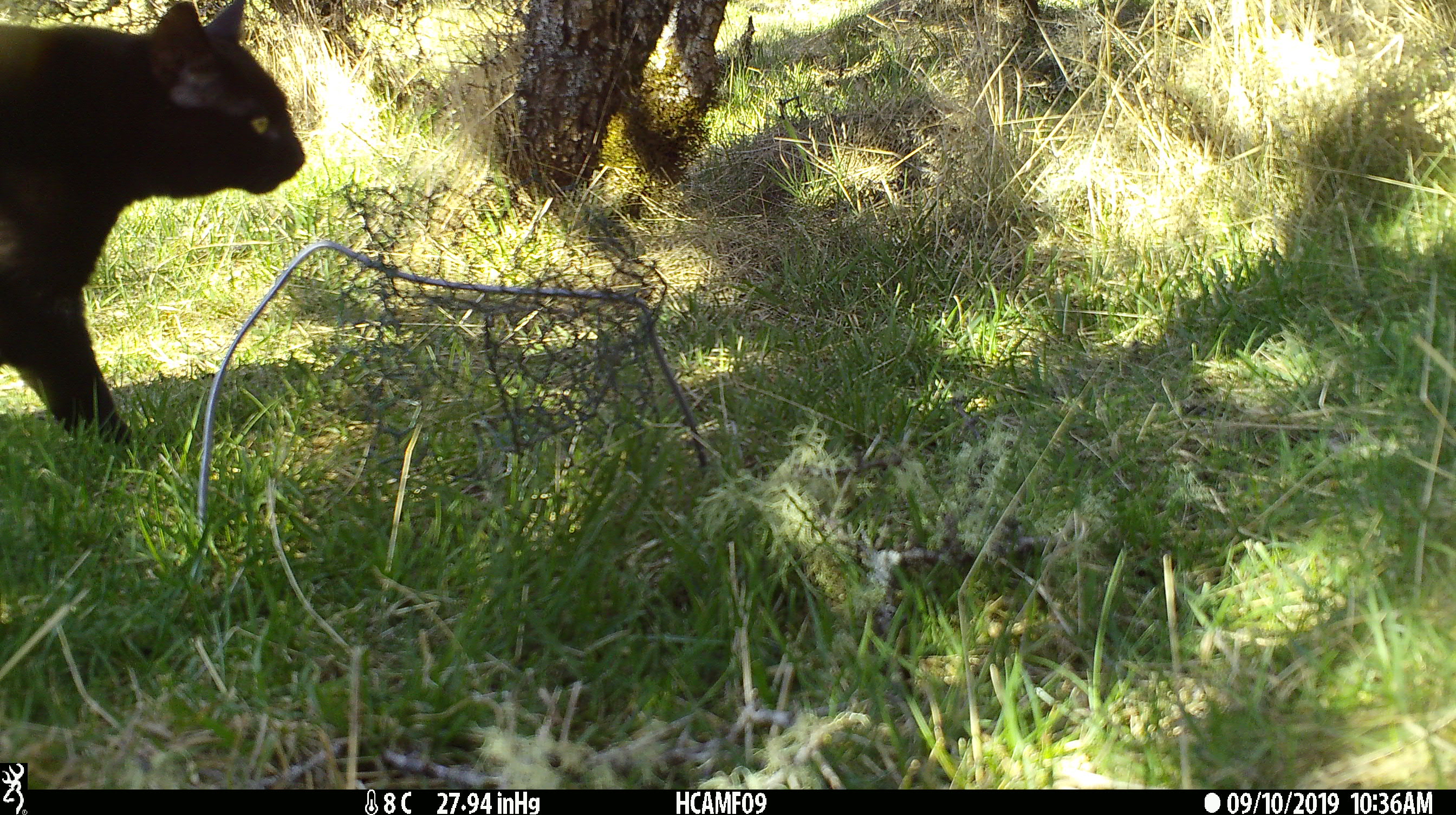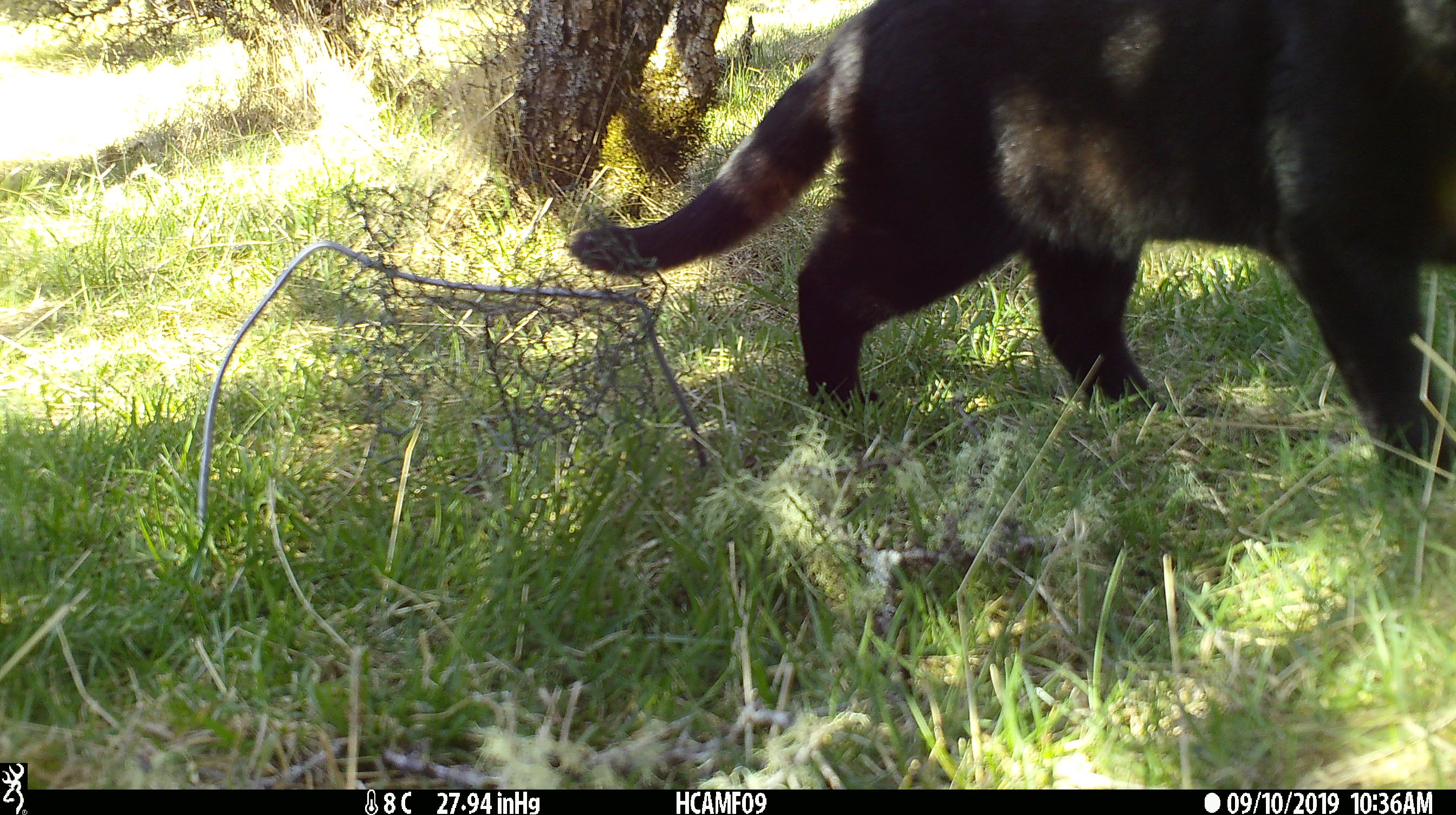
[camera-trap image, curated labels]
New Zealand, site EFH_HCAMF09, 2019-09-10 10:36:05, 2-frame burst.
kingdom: Animalia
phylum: Chordata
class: Mammalia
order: Carnivora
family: Felidae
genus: Felis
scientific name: Felis catus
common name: domestic cat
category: cat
Cat (domestic cat) (Felis catus).